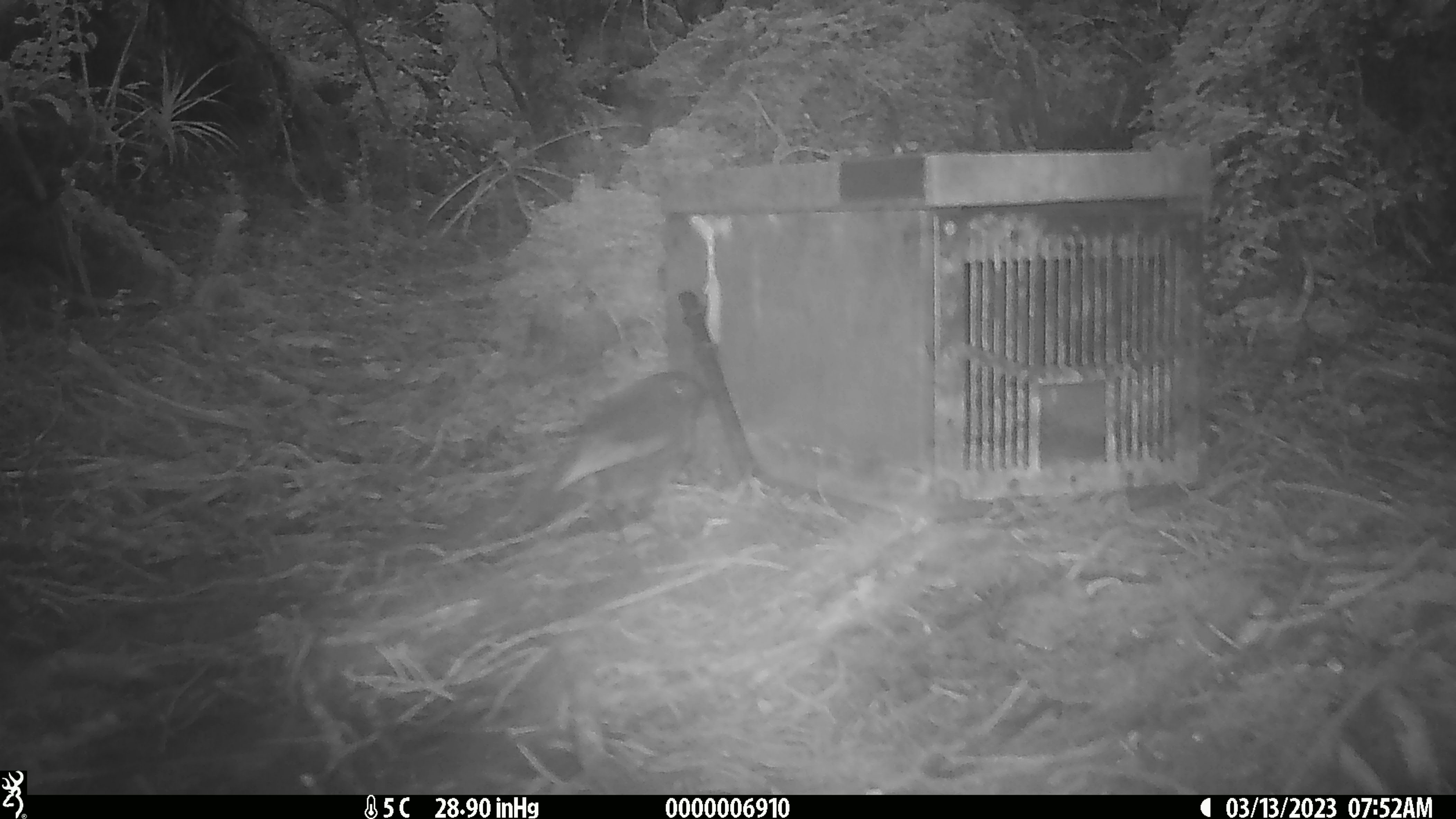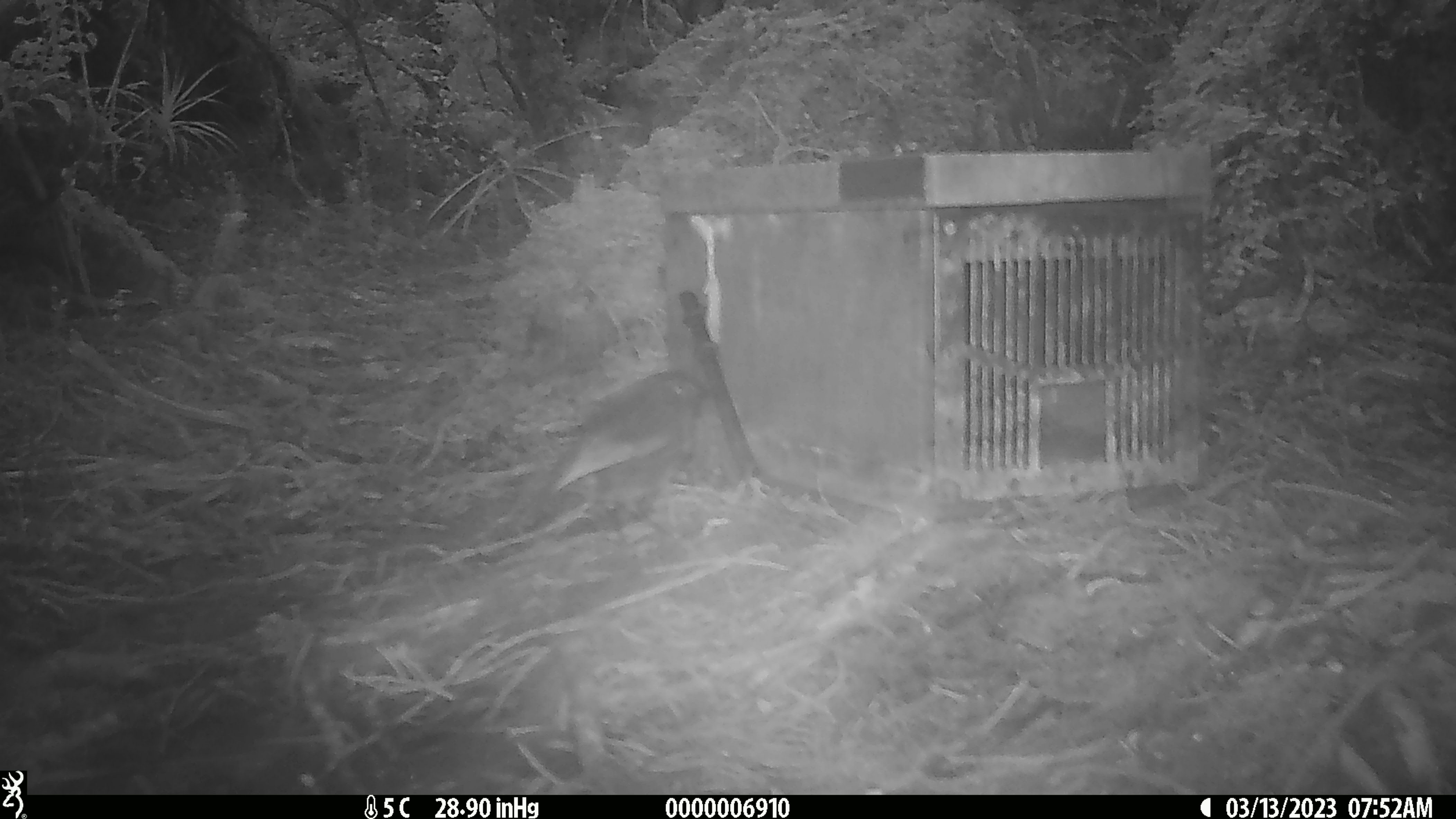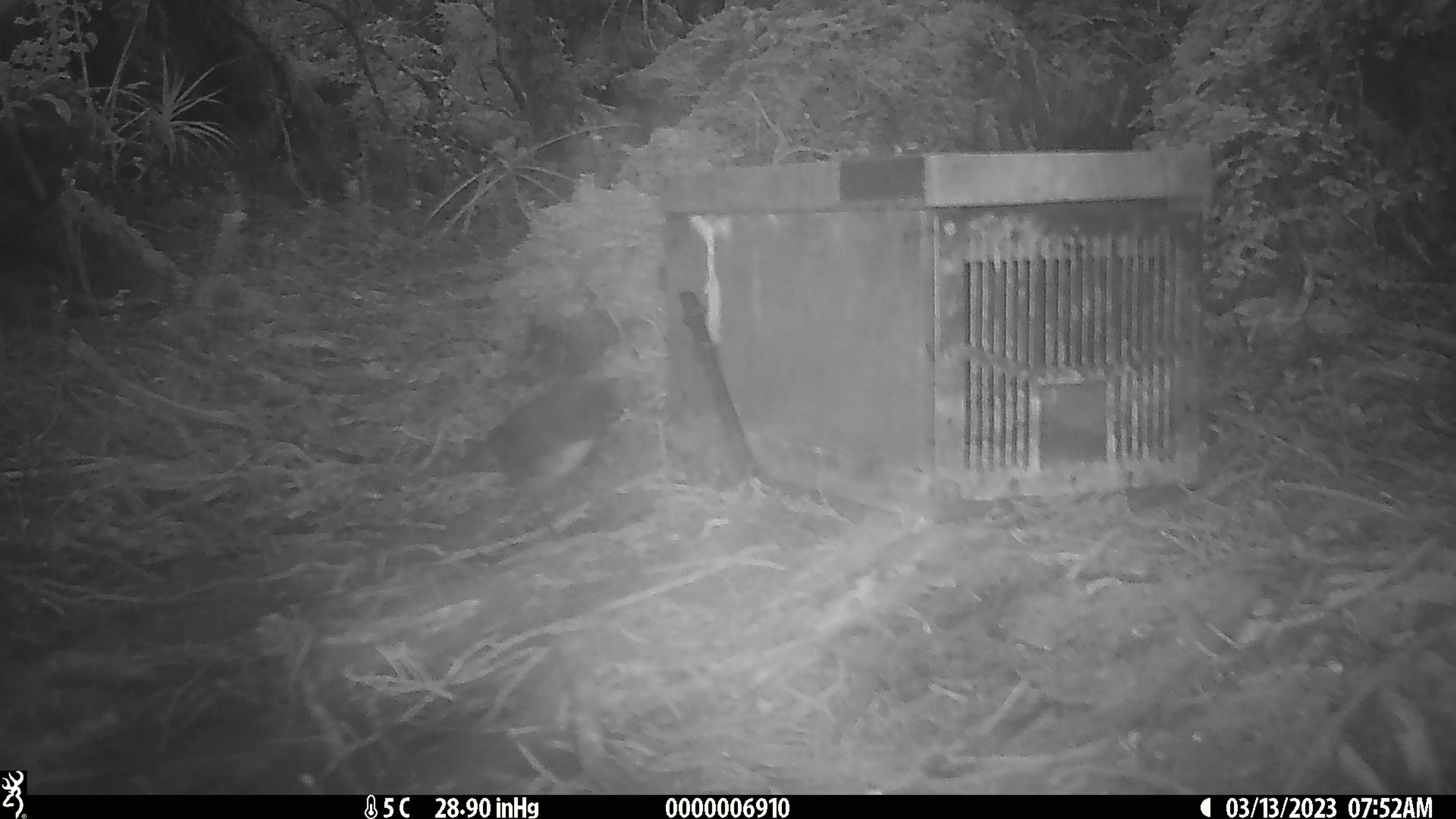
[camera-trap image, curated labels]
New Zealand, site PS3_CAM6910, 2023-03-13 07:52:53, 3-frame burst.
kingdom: Animalia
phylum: Chordata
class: Aves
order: Passeriformes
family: Petroicidae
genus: Petroica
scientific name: Petroica australis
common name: new zealand robin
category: robin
Robin (new zealand robin) (Petroica australis).